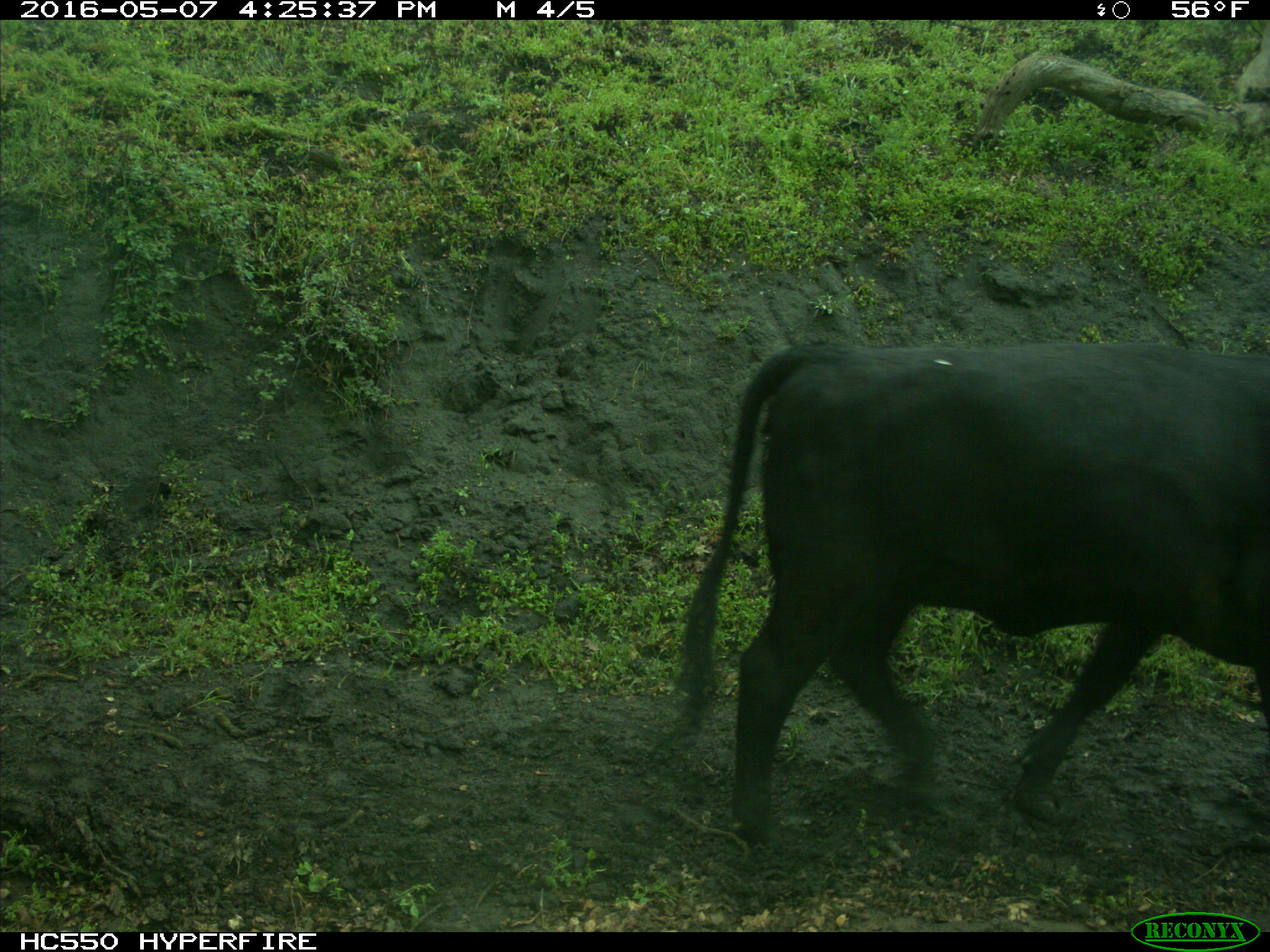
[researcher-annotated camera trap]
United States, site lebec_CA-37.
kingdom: Animalia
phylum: Chordata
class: Mammalia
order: Artiodactyla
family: Bovidae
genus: Bos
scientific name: Bos taurus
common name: domestic cow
Bos taurus (domestic cow).